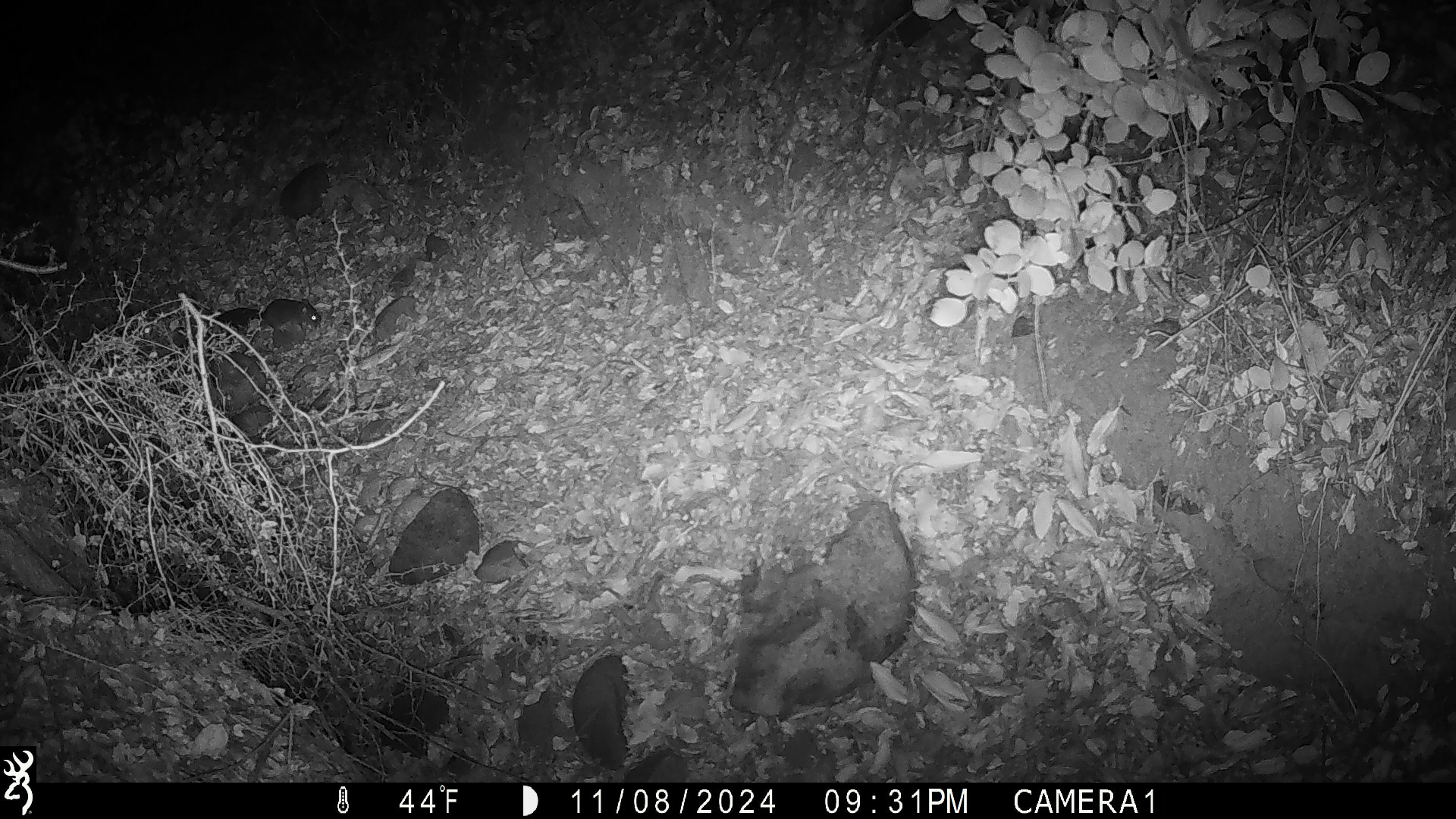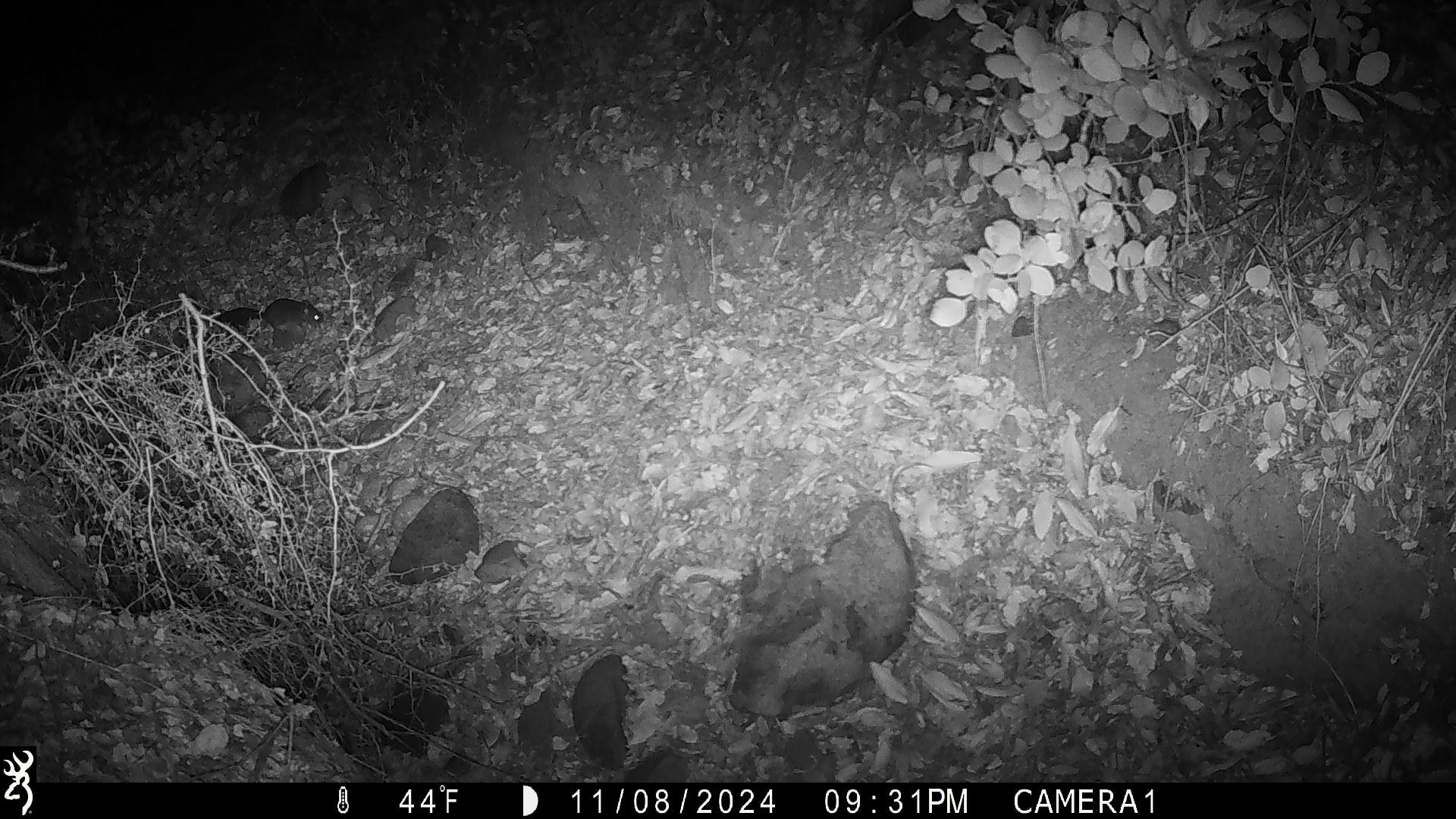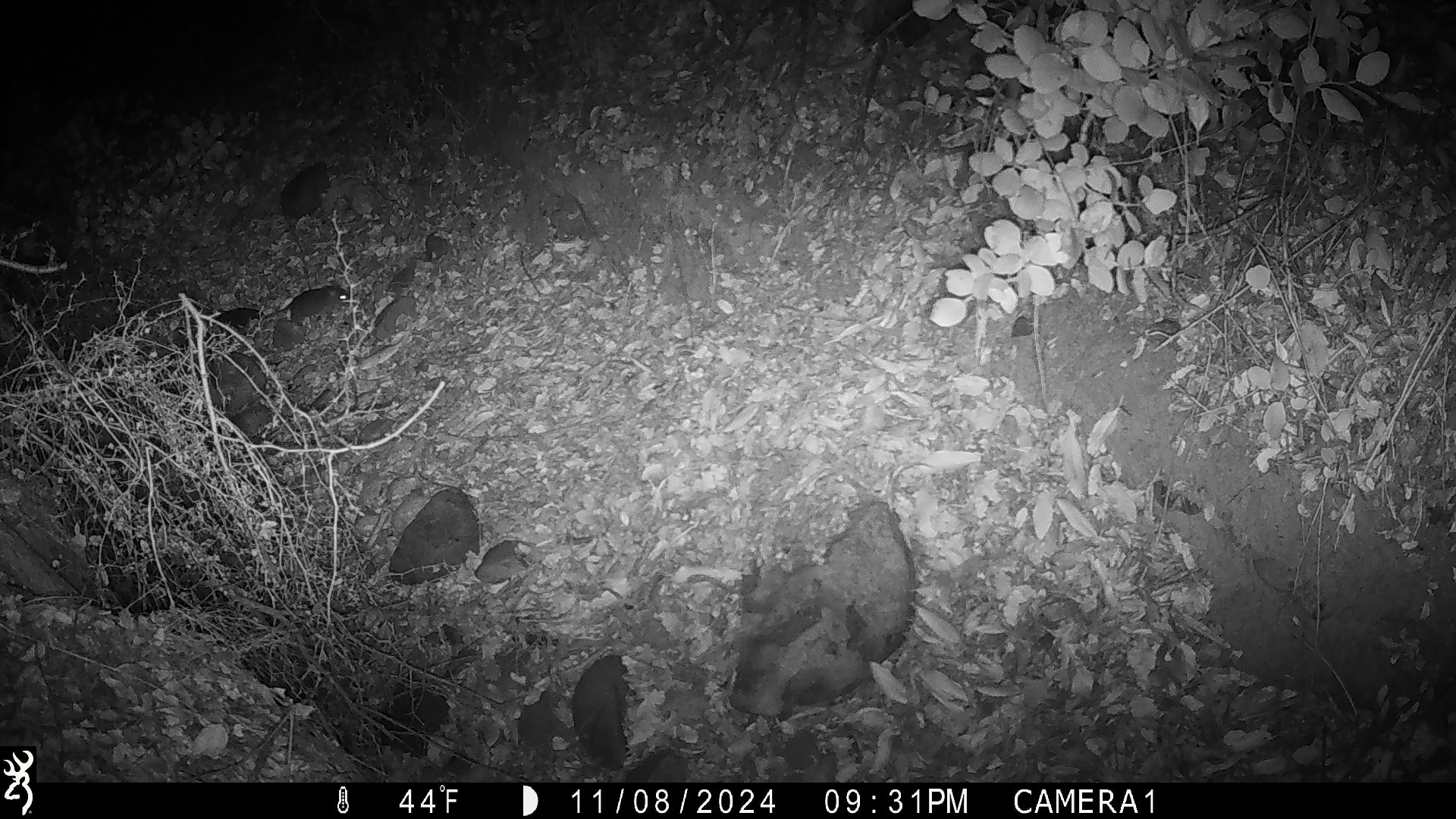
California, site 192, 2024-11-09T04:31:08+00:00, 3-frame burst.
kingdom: Animalia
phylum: Chordata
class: Mammalia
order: Rodentia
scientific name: Rodentia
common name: mouse or rat